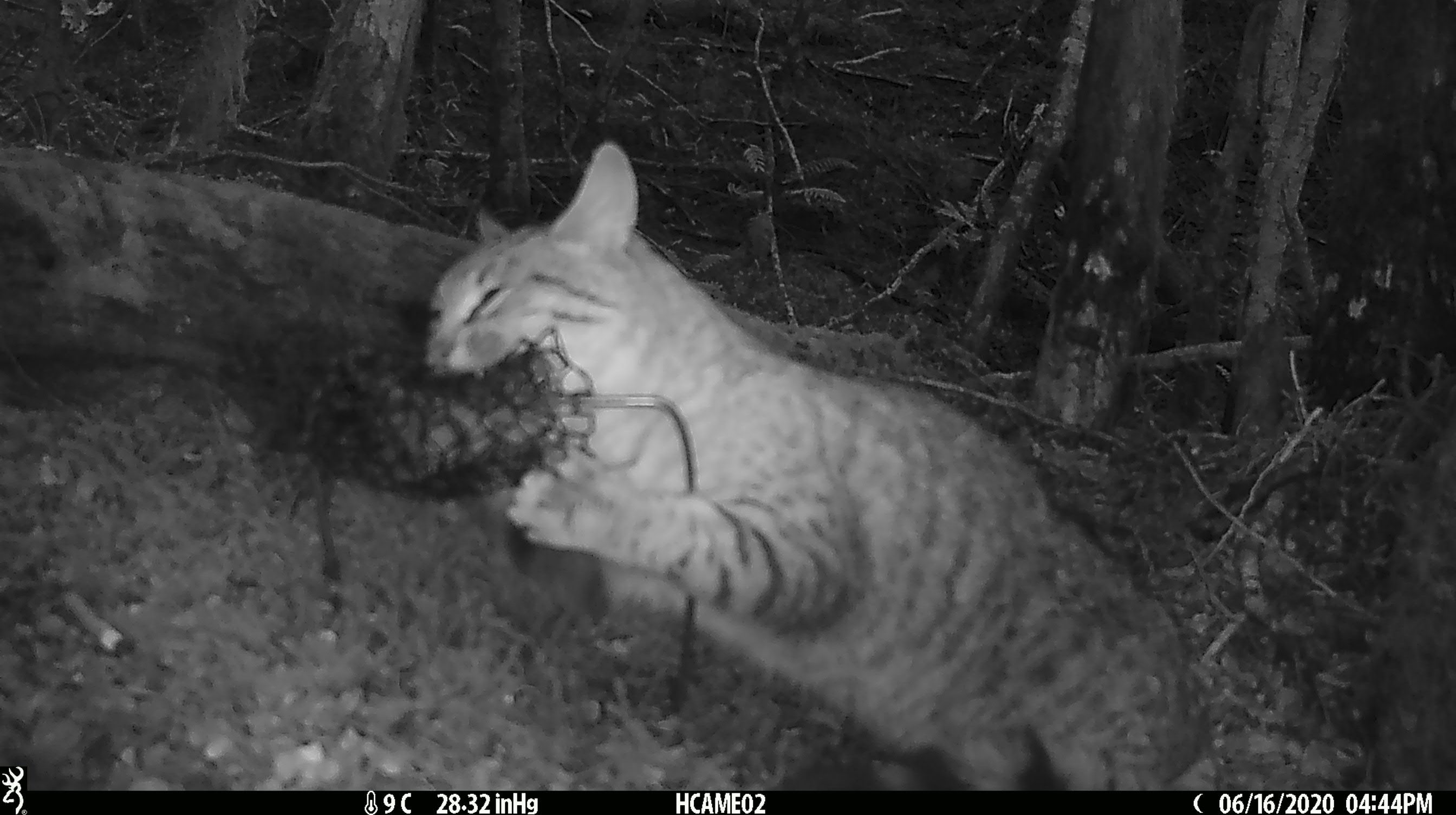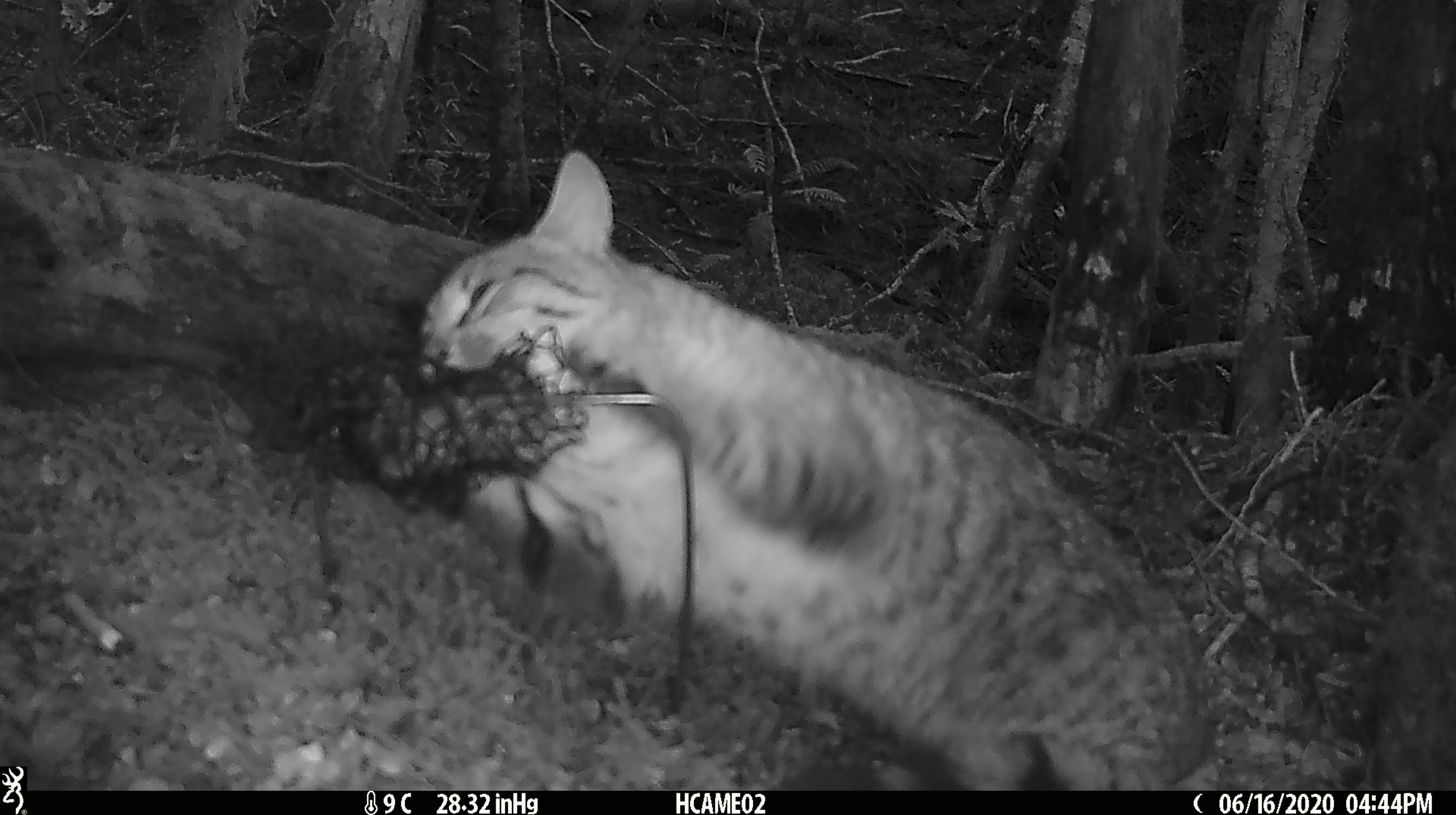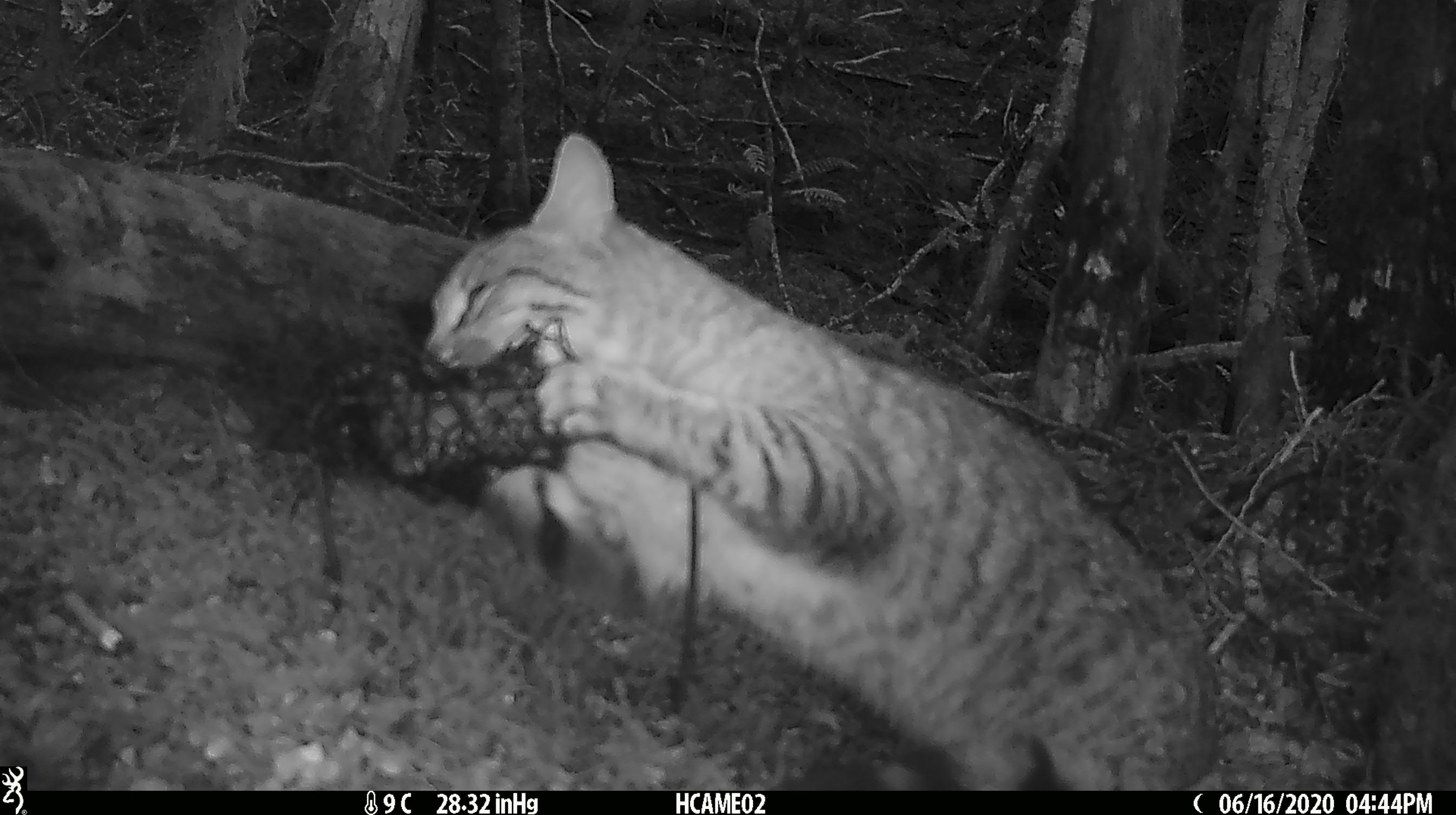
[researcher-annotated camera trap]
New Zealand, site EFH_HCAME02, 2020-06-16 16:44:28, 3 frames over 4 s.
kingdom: Animalia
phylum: Chordata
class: Mammalia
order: Carnivora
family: Felidae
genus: Felis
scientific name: Felis catus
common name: domestic cat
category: cat